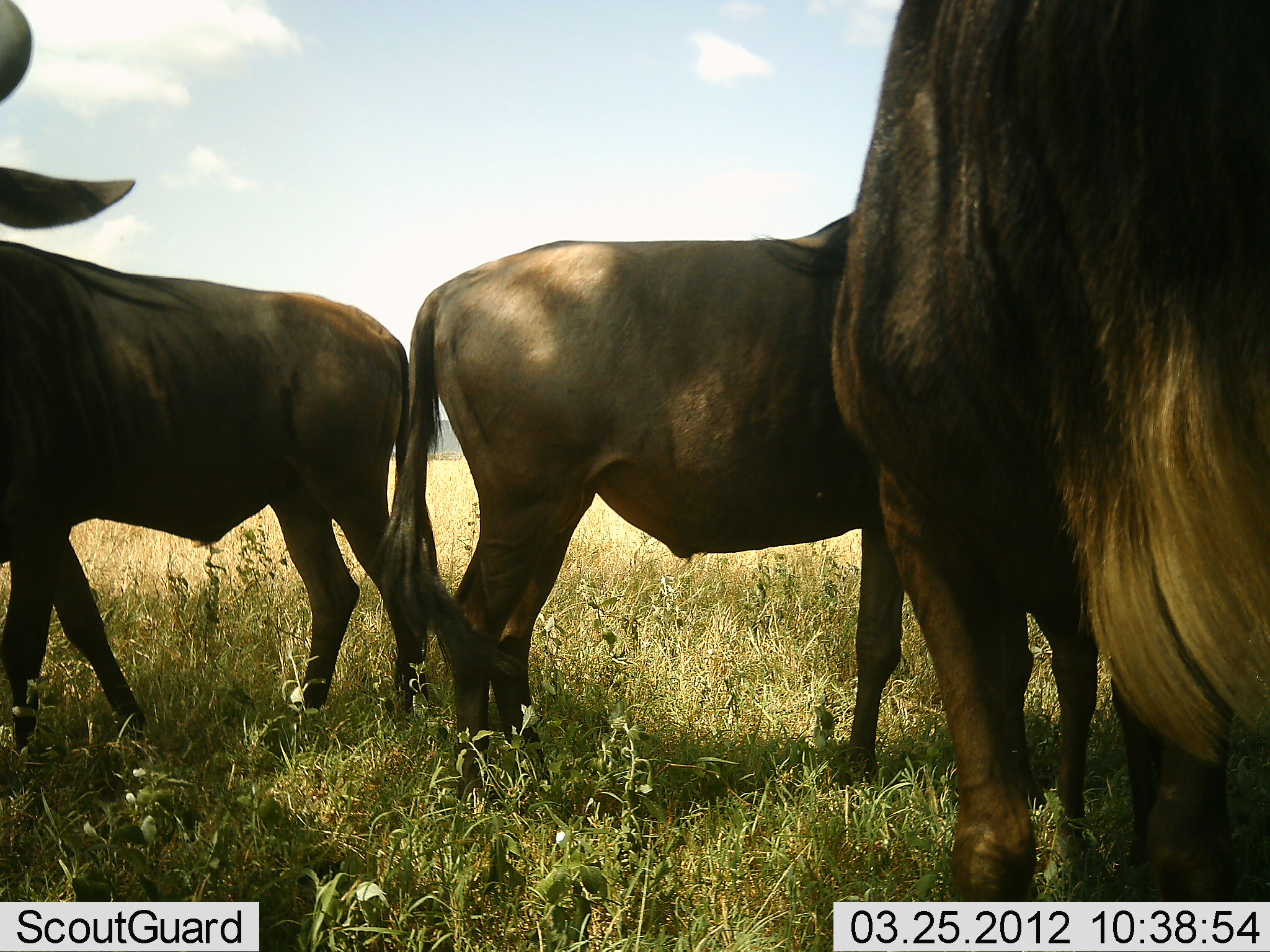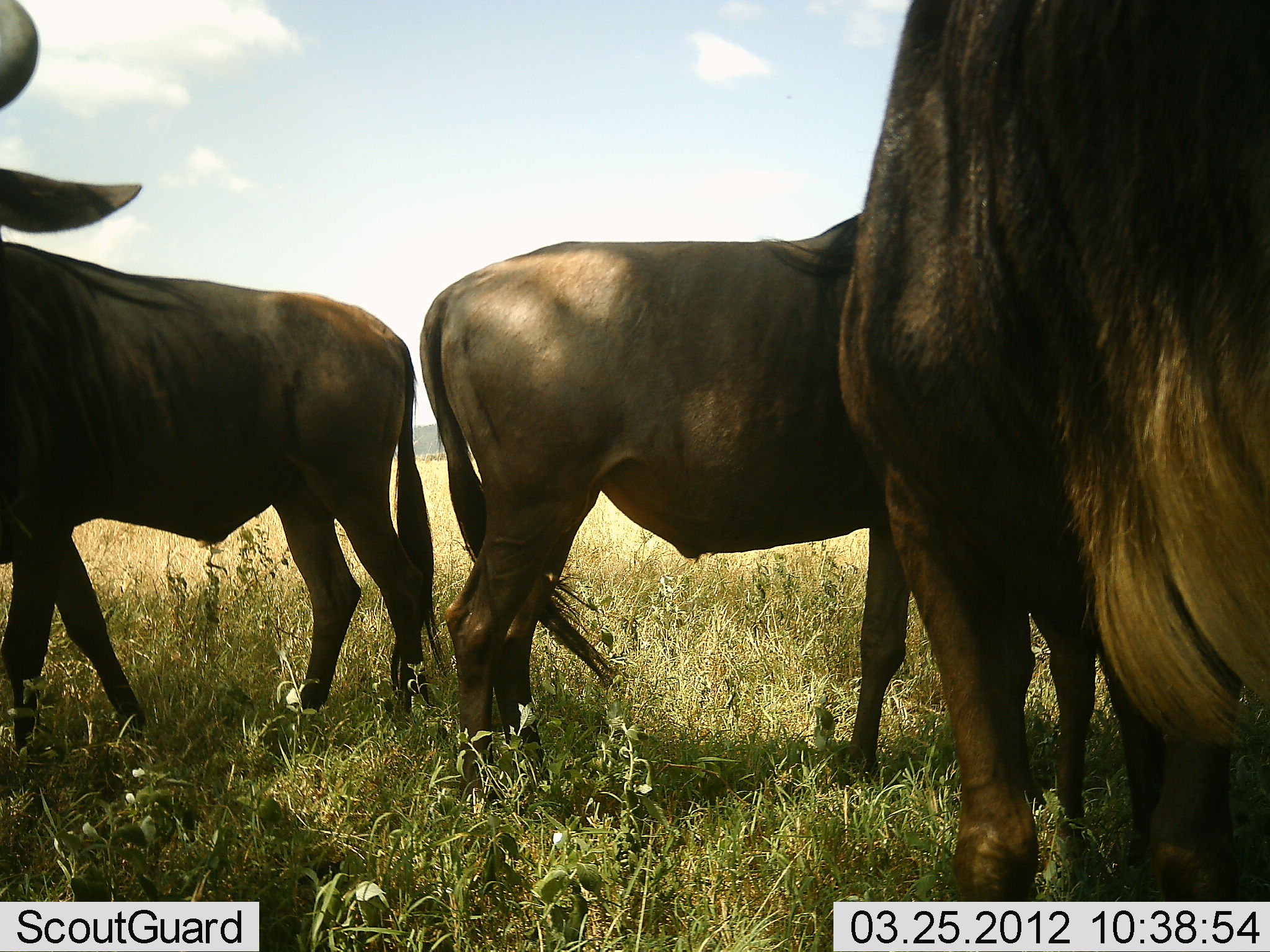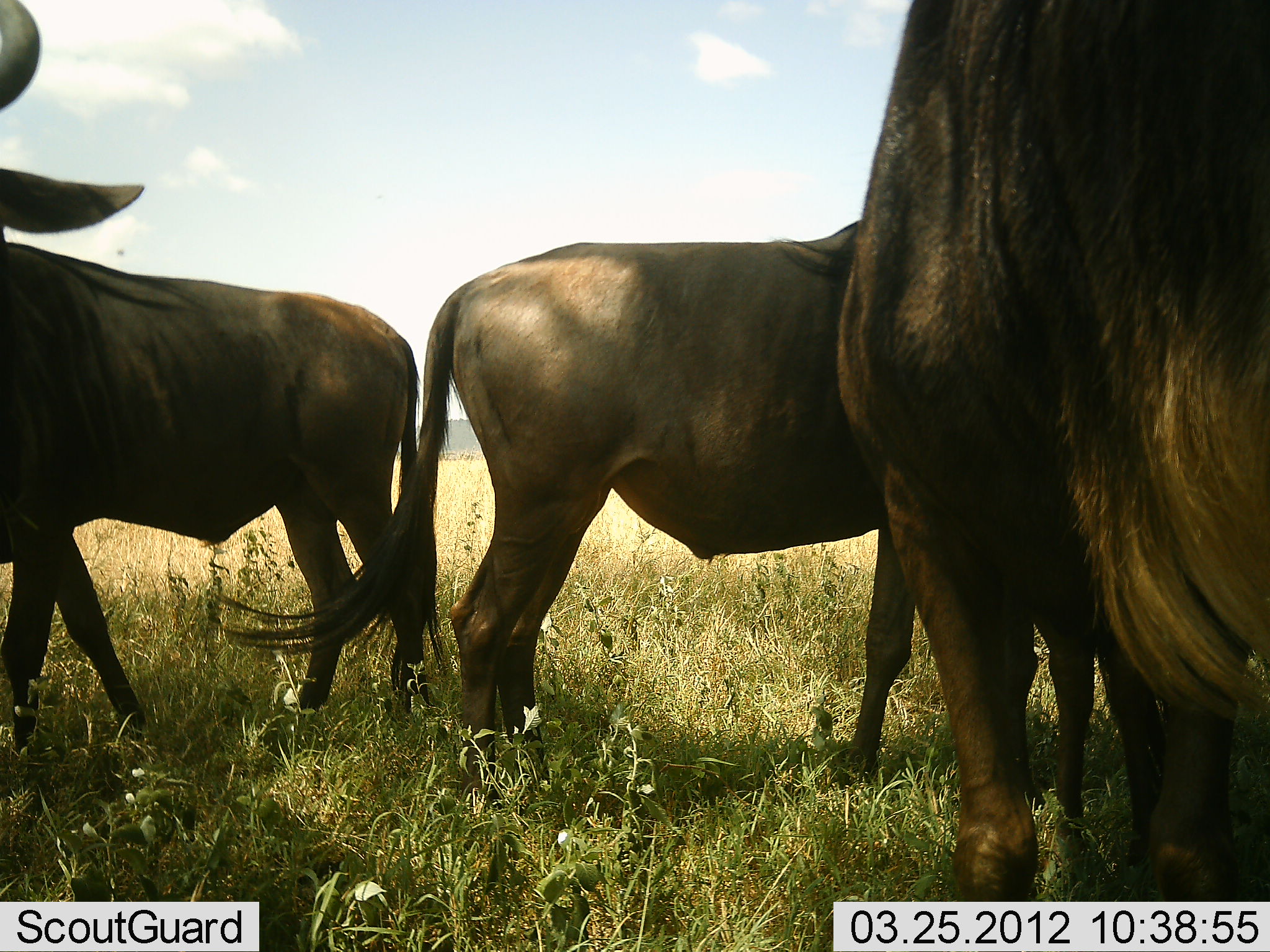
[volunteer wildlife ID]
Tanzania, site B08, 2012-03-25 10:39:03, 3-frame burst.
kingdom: Animalia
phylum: Chordata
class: Mammalia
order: Artiodactyla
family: Bovidae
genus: Connochaetes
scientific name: Connochaetes taurinus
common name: blue wildebeest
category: wildebeest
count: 3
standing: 96%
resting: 4%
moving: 0%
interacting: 0%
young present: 0%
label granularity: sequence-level